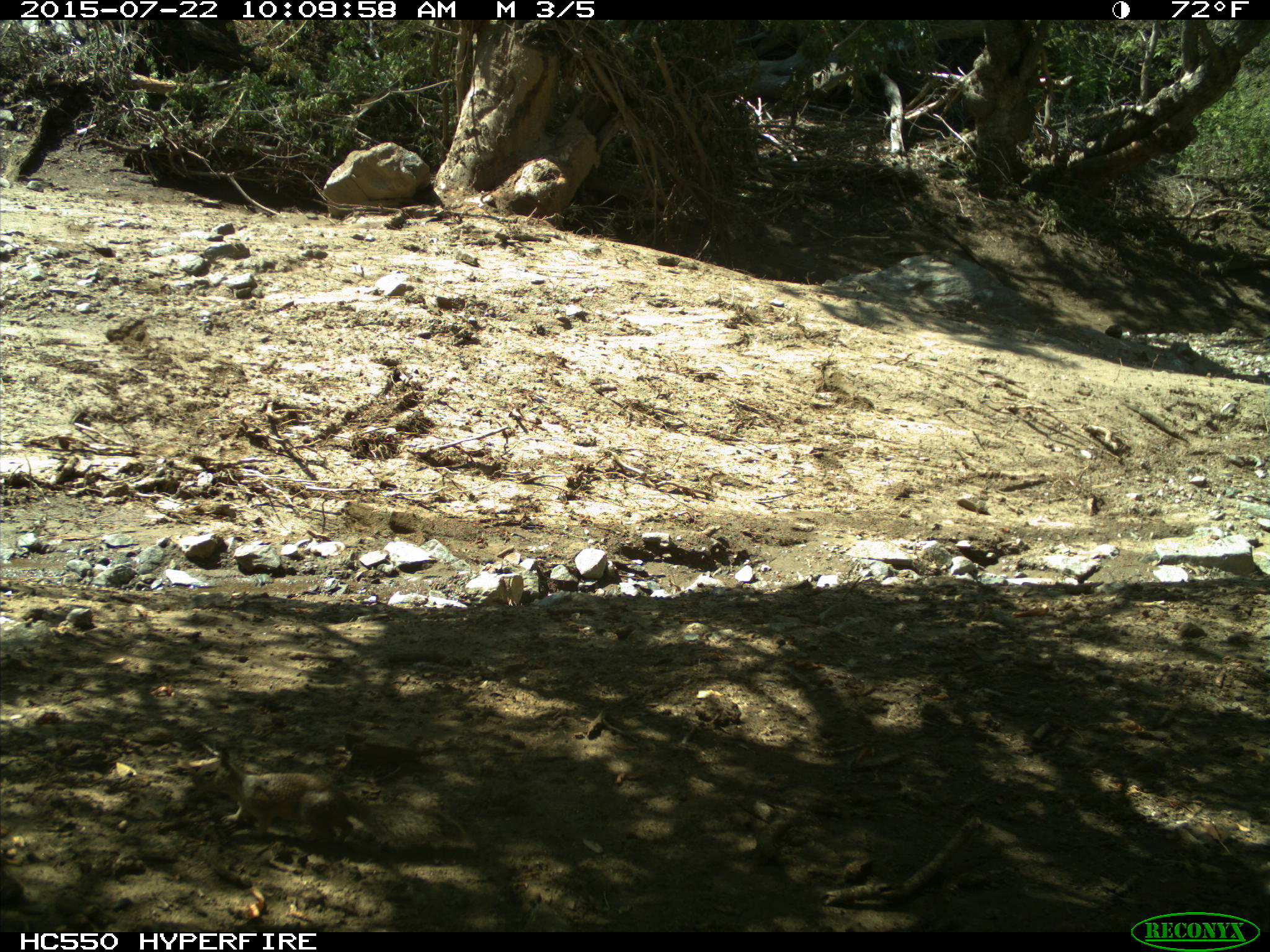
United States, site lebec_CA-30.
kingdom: Animalia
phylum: Chordata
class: Mammalia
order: Rodentia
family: Sciuridae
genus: Otospermophilus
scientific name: Otospermophilus beecheyi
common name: california ground squirrel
Otospermophilus beecheyi (california ground squirrel).